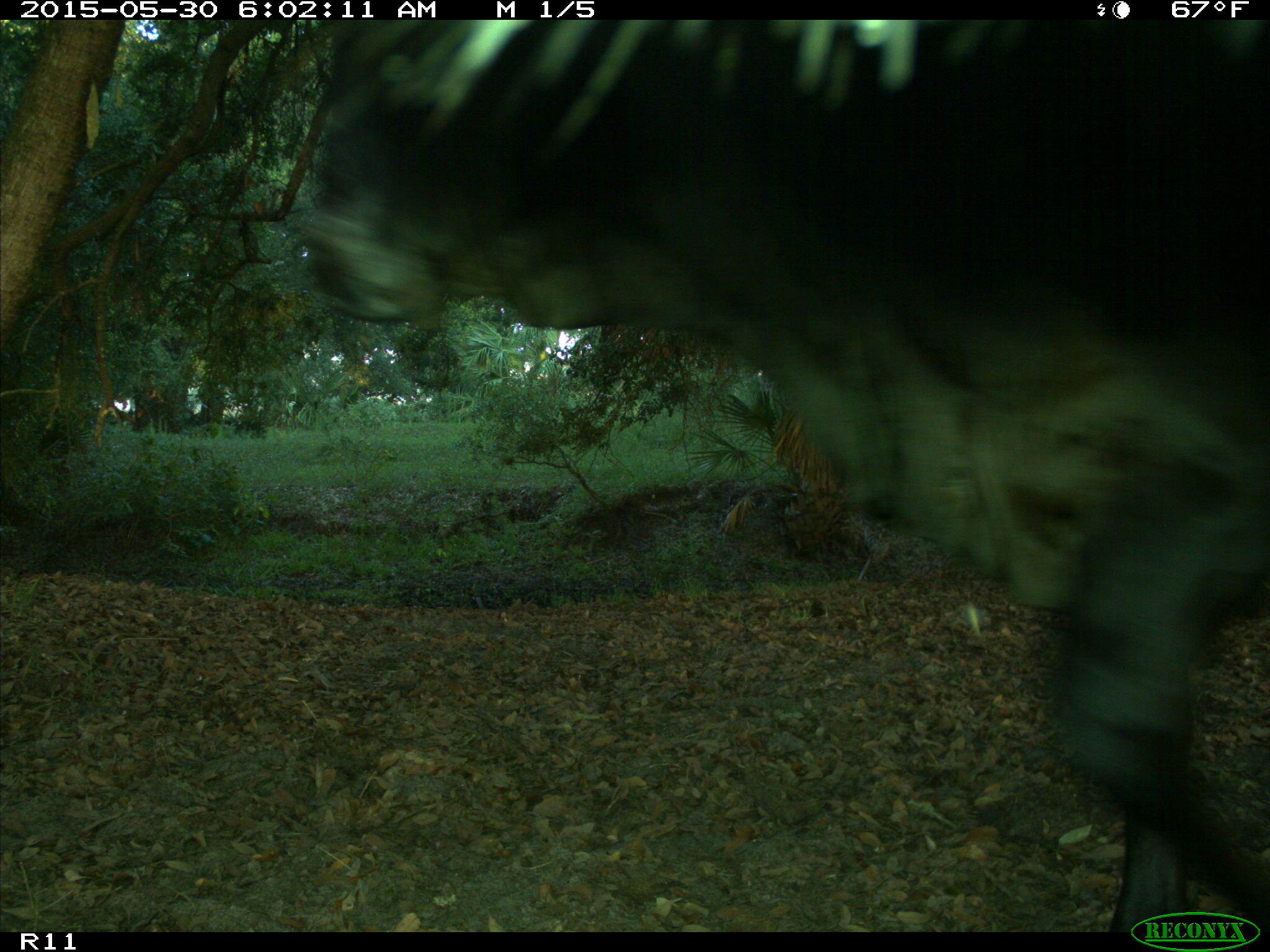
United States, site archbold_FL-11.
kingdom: Animalia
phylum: Chordata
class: Mammalia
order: Artiodactyla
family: Bovidae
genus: Bos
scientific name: Bos taurus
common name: domestic cow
Bos taurus (domestic cow).